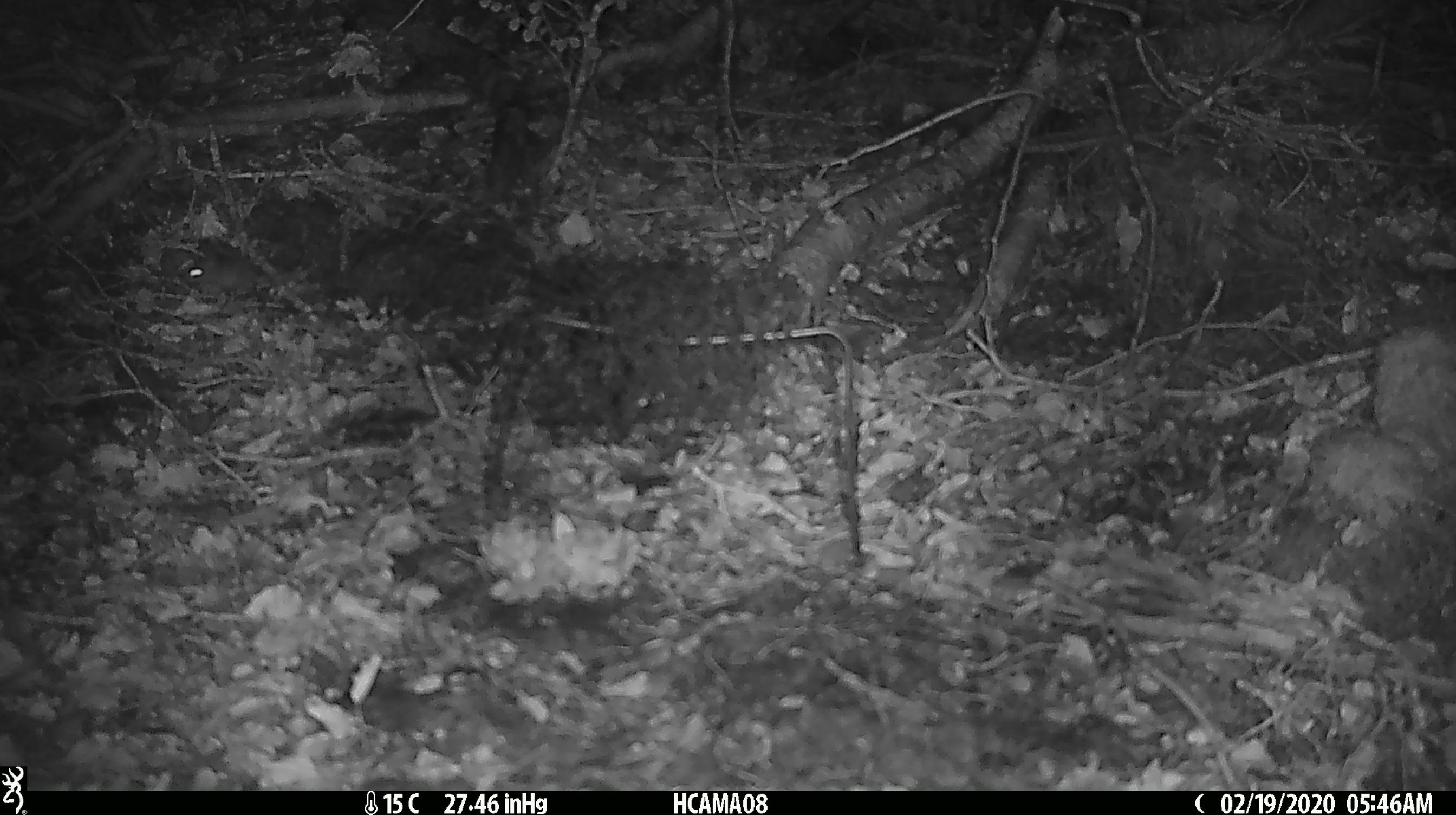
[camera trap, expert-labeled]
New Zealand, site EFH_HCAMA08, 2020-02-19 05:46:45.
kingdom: Animalia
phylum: Chordata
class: Mammalia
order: Rodentia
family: Muridae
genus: Mus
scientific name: Mus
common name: mouse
Mouse (Mus).